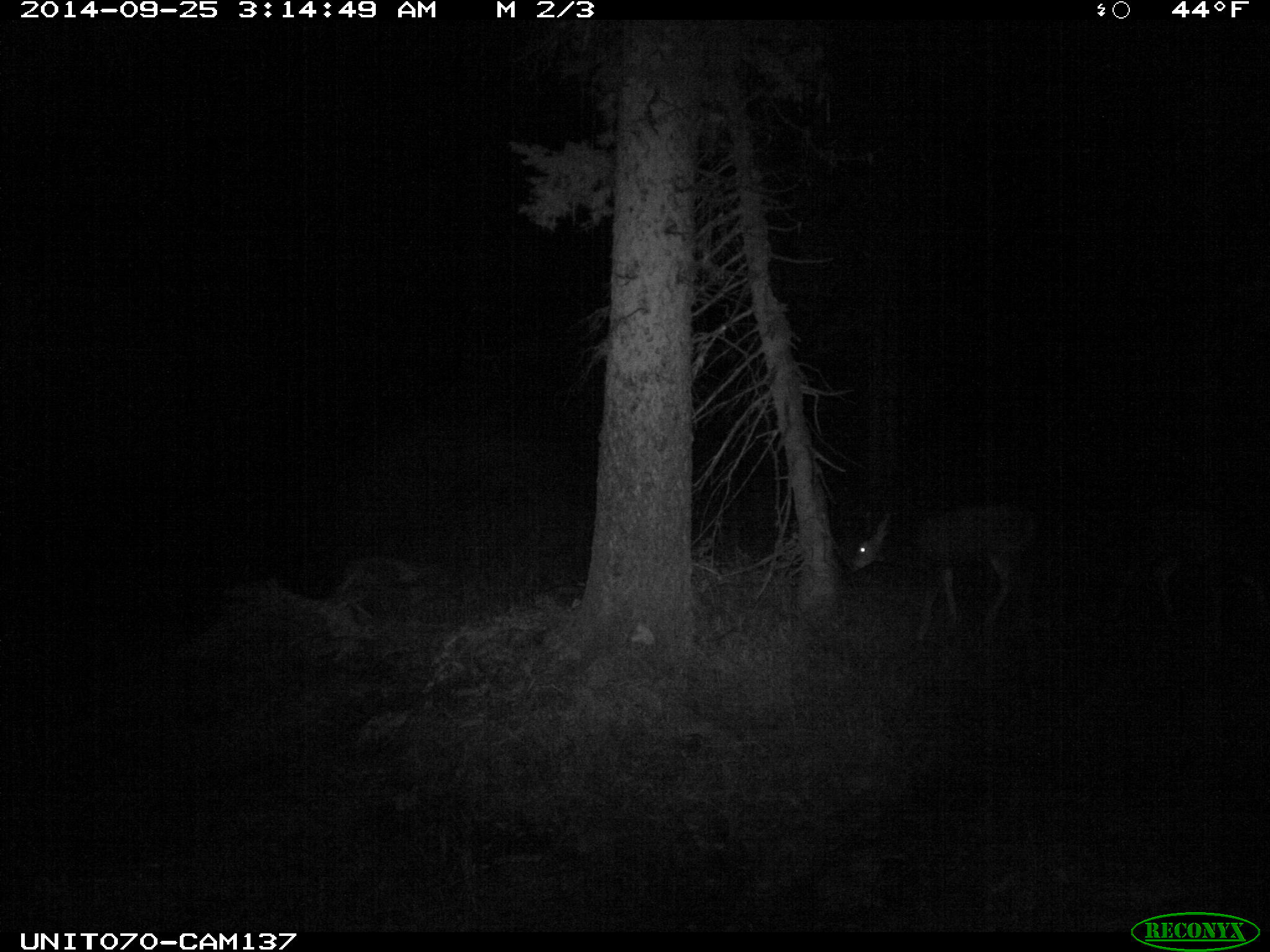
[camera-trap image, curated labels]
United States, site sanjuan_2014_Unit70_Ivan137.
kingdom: Animalia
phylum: Chordata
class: Mammalia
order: Artiodactyla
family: Cervidae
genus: Odocoileus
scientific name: Odocoileus hemionus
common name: mule deer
Odocoileus hemionus (mule deer).